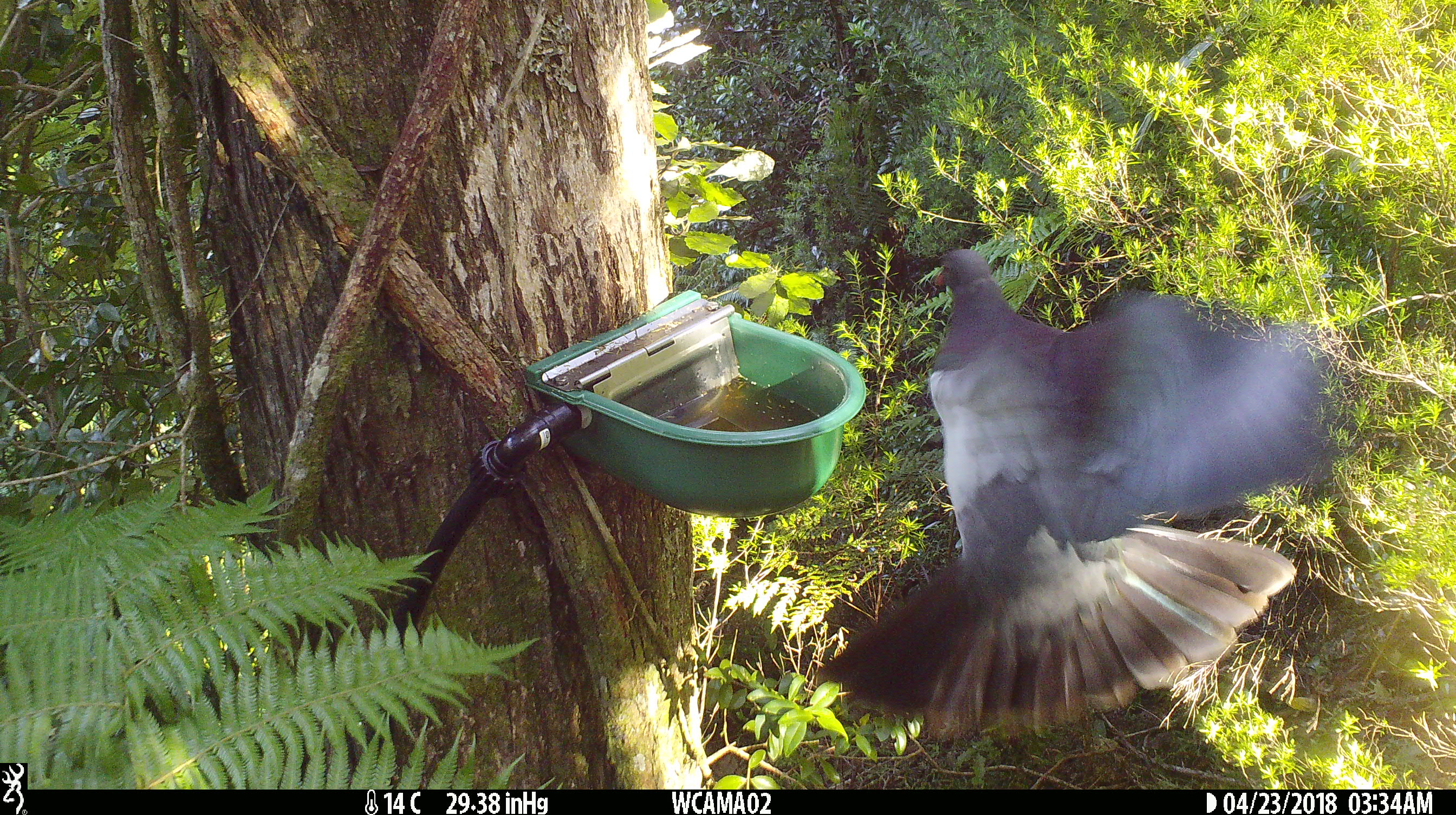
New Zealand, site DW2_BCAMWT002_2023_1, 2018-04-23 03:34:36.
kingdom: Animalia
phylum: Chordata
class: Aves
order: Columbiformes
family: Columbidae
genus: Hemiphaga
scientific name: Hemiphaga novaeseelandiae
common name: new zealand pigeon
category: kereru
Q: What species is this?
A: Kereru (new zealand pigeon) (Hemiphaga novaeseelandiae).